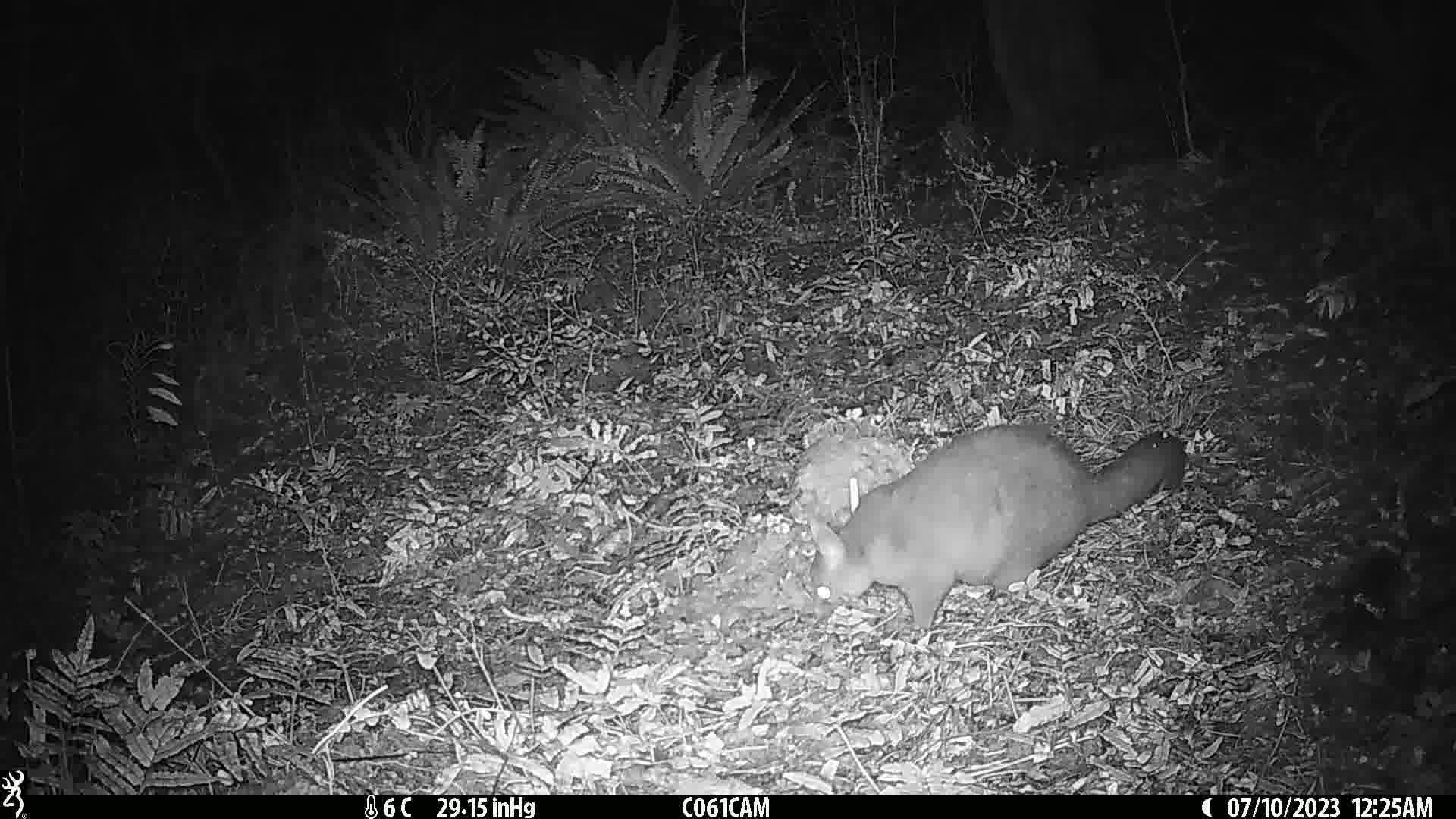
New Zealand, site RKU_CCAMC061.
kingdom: Animalia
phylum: Chordata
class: Mammalia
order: Diprotodontia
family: Phalangeridae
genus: Trichosurus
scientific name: Trichosurus vulpecula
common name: common brushtail possum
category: possum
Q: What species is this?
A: Possum (common brushtail possum) (Trichosurus vulpecula).